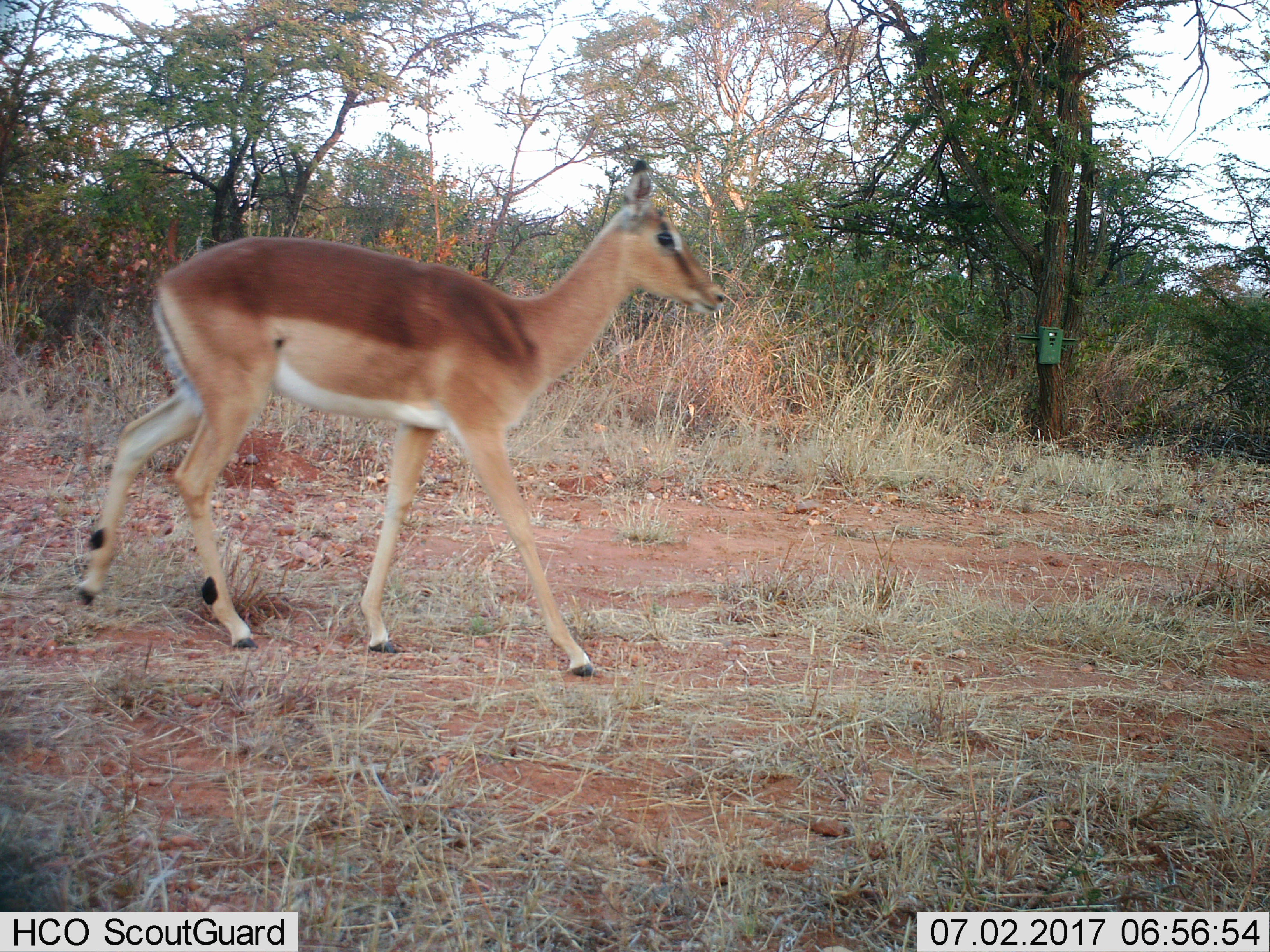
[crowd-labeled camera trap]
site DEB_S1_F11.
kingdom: Animalia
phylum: Chordata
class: Mammalia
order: Artiodactyla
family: Bovidae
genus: Aepyceros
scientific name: Aepyceros melampus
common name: impala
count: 1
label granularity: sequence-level